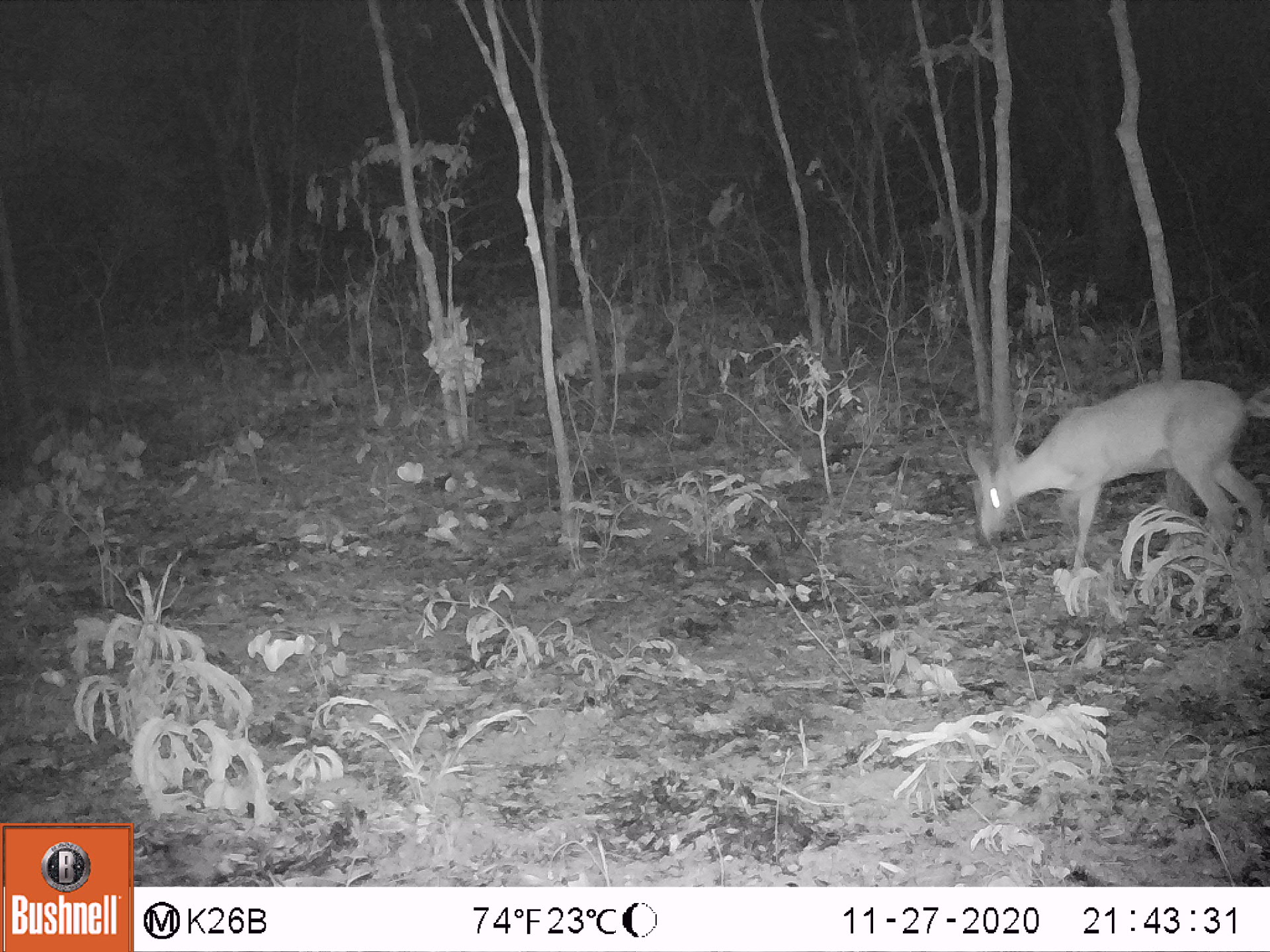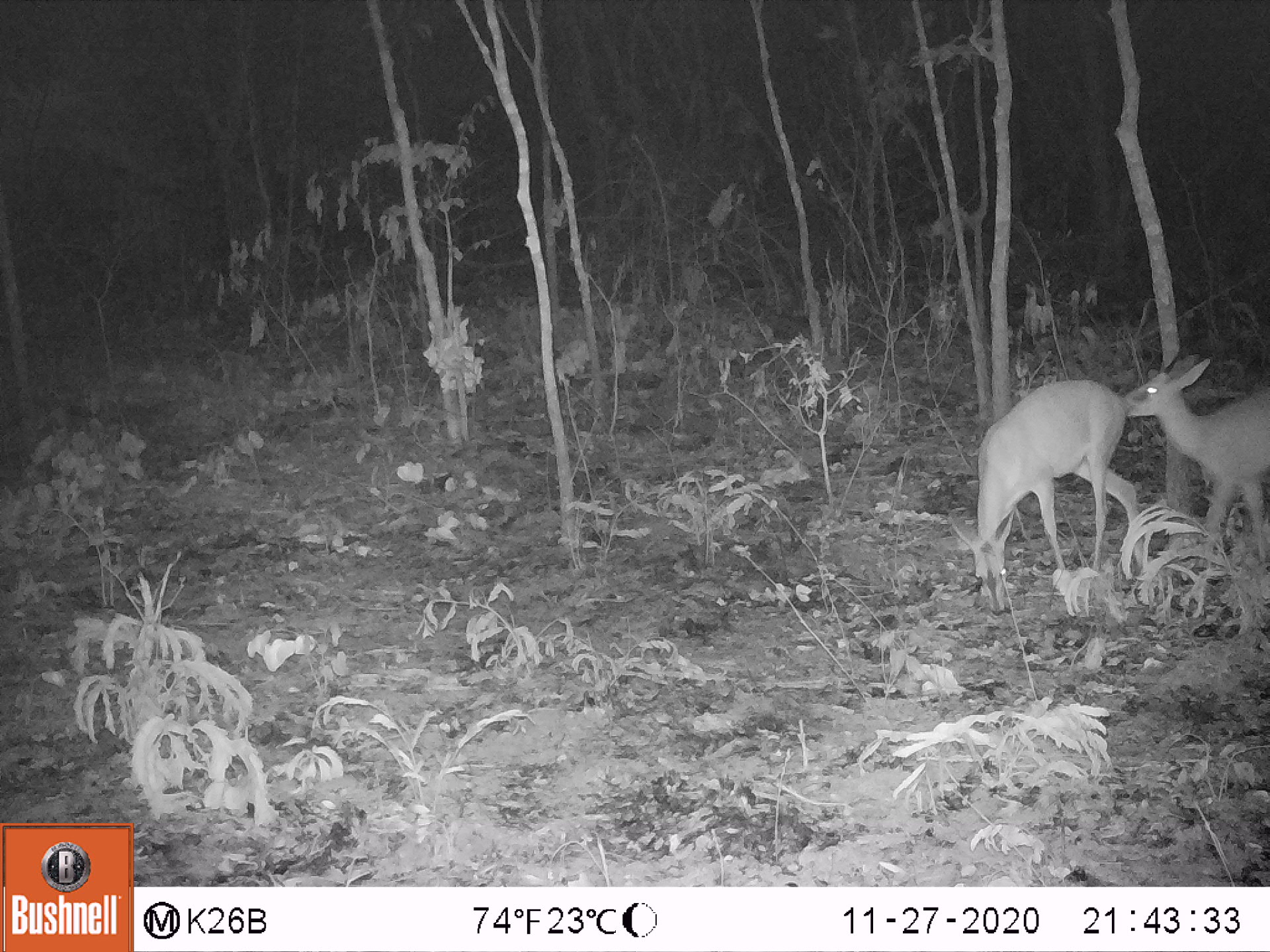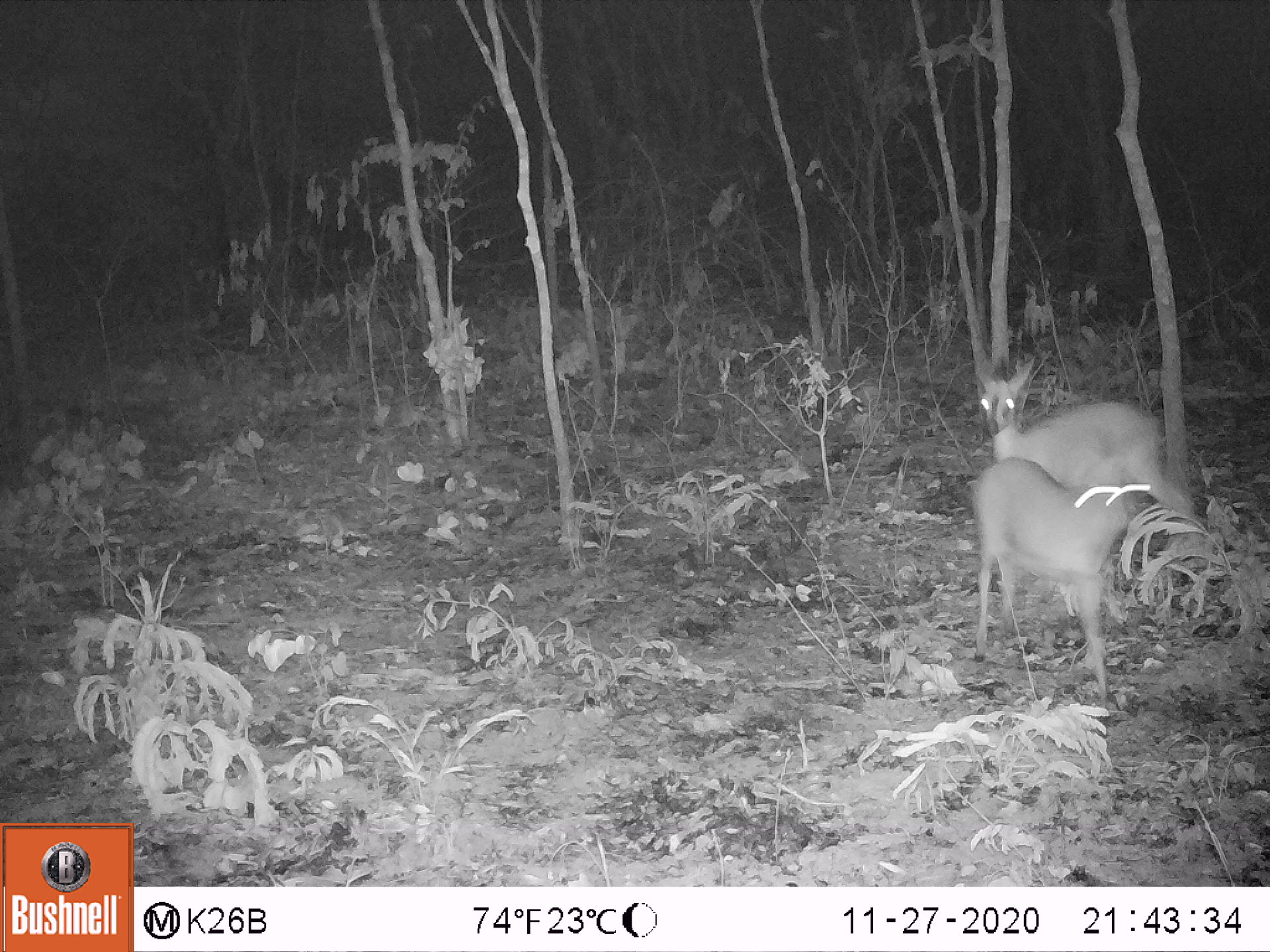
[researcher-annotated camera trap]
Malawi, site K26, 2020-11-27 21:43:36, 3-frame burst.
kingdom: Animalia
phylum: Chordata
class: Mammalia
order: Artiodactyla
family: Bovidae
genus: Sylvicapra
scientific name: Sylvicapra grimmia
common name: common duiker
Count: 1.